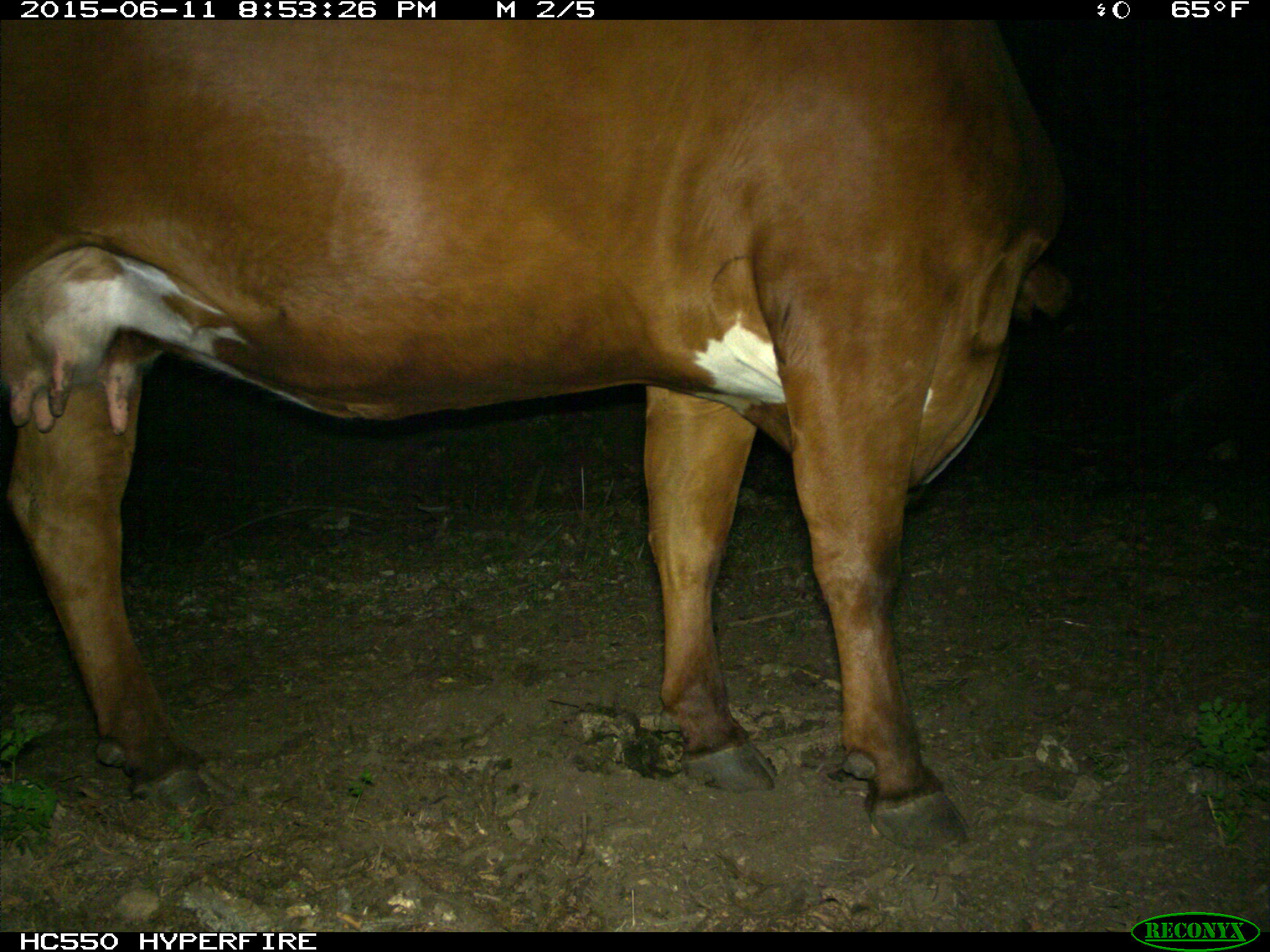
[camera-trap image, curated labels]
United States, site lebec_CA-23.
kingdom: Animalia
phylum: Chordata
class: Mammalia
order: Artiodactyla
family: Bovidae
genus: Bos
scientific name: Bos taurus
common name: domestic cow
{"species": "Bos taurus (domestic cow)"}